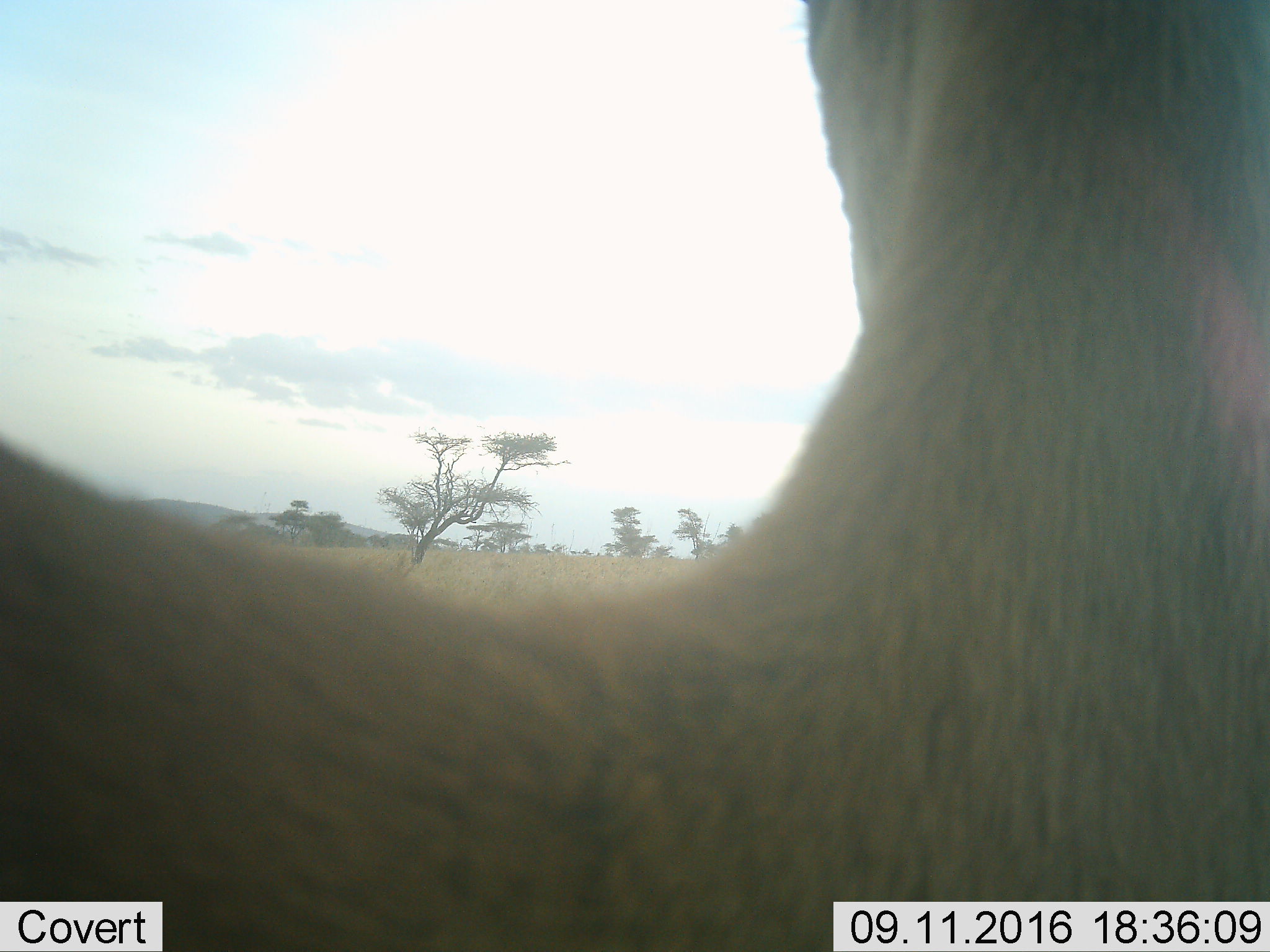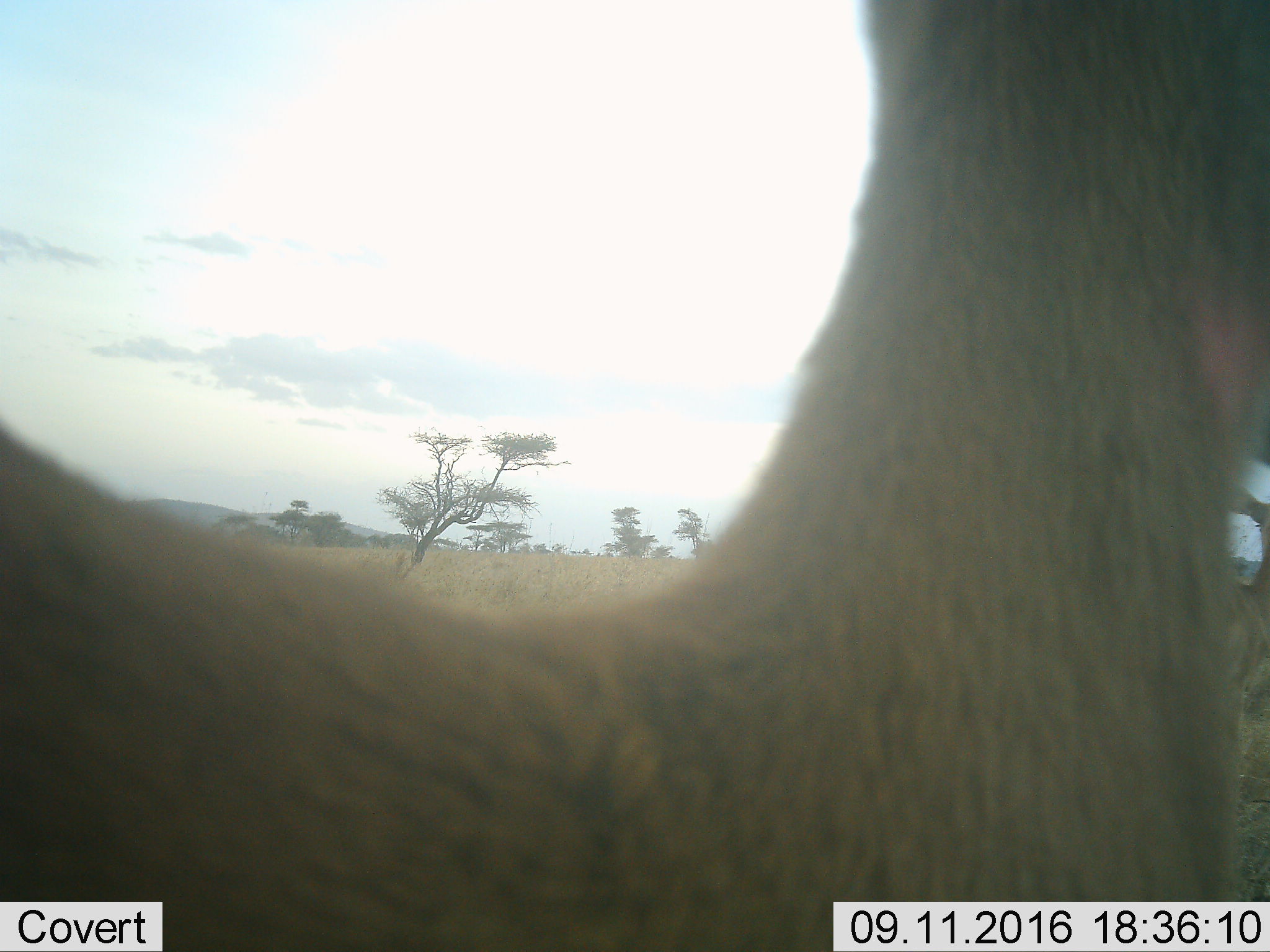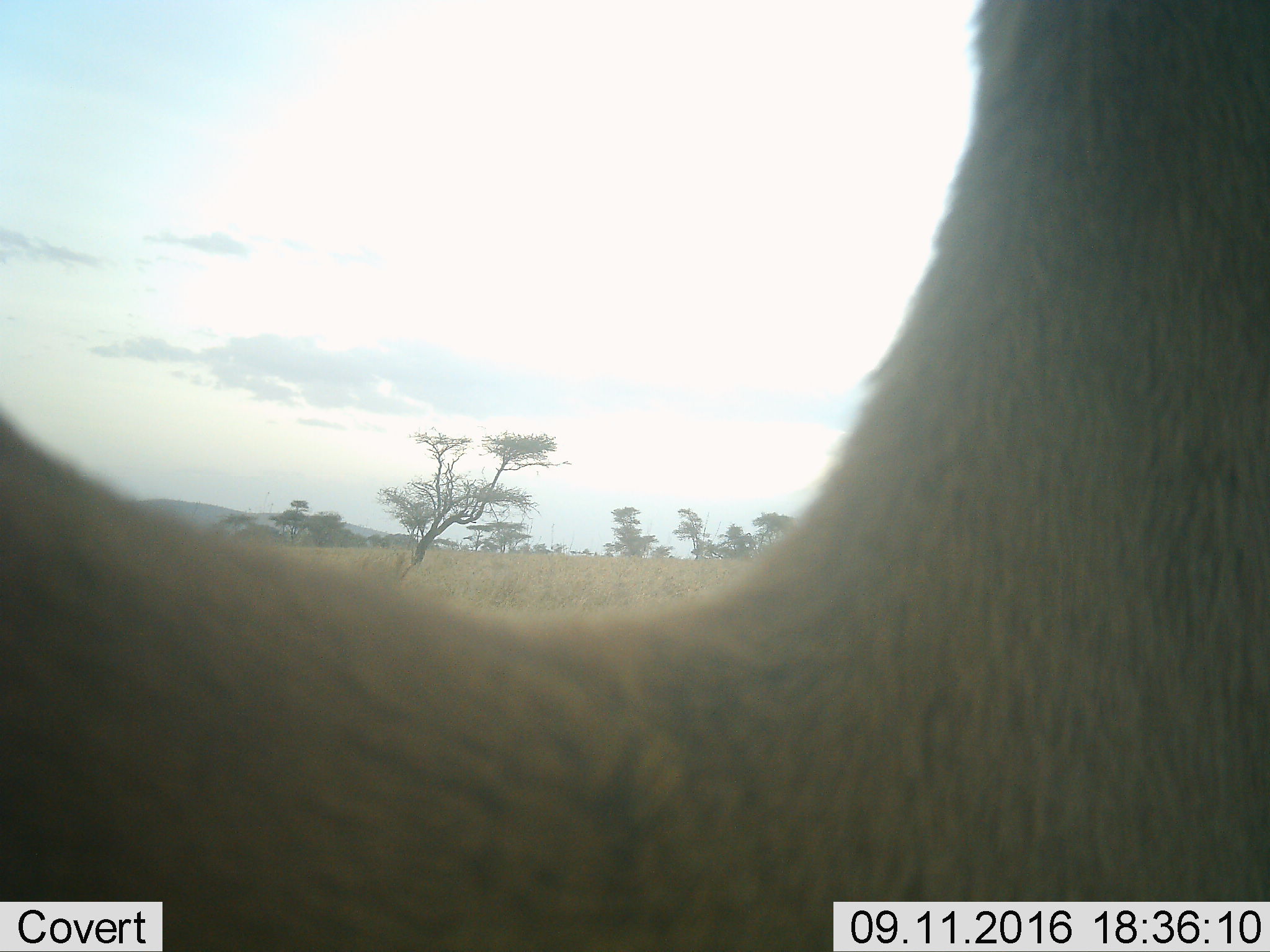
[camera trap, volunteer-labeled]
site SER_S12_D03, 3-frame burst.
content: unidentified animal